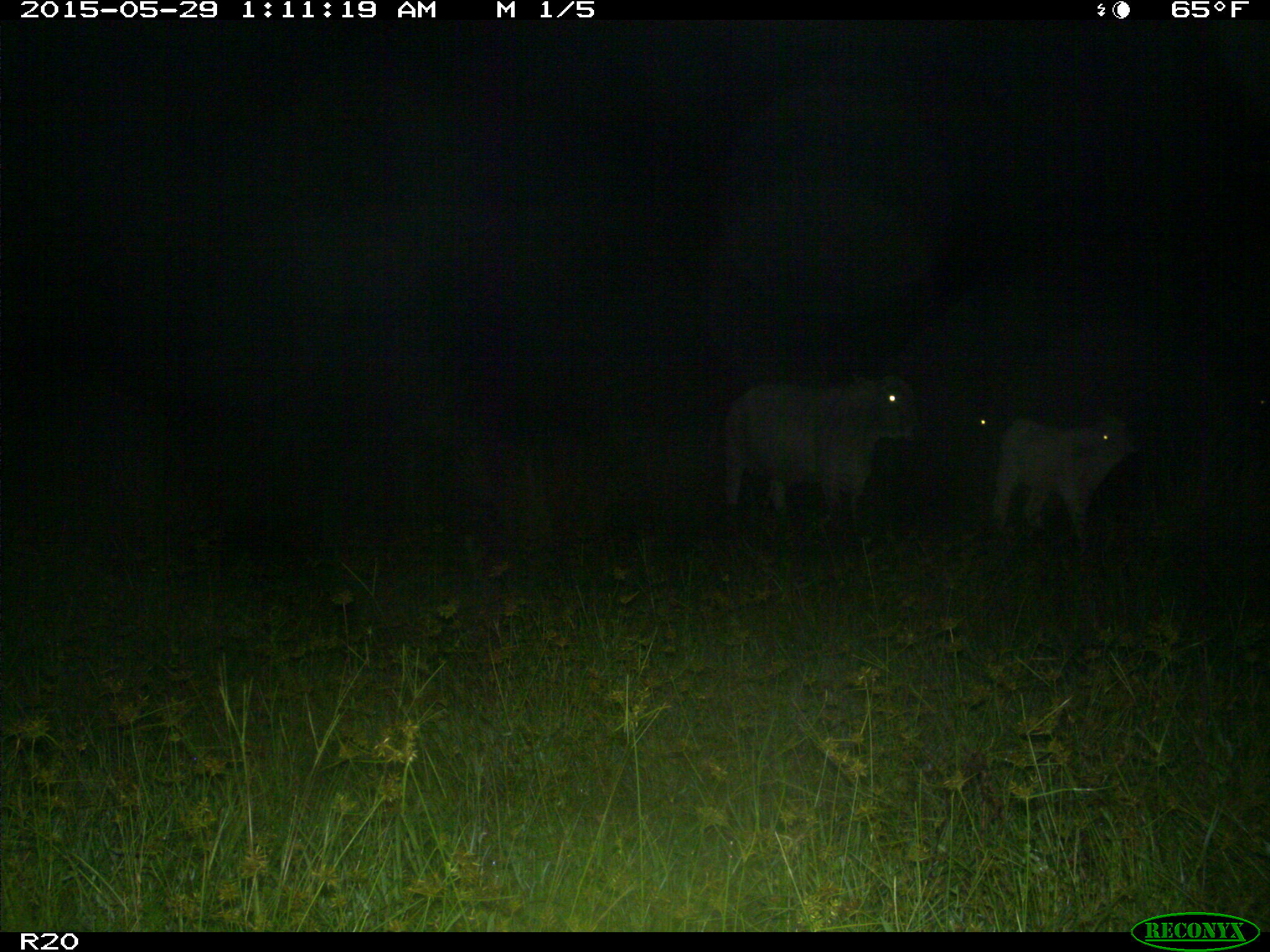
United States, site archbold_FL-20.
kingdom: Animalia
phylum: Chordata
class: Mammalia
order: Artiodactyla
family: Bovidae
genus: Bos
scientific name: Bos taurus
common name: domestic cow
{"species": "Bos taurus (domestic cow)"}